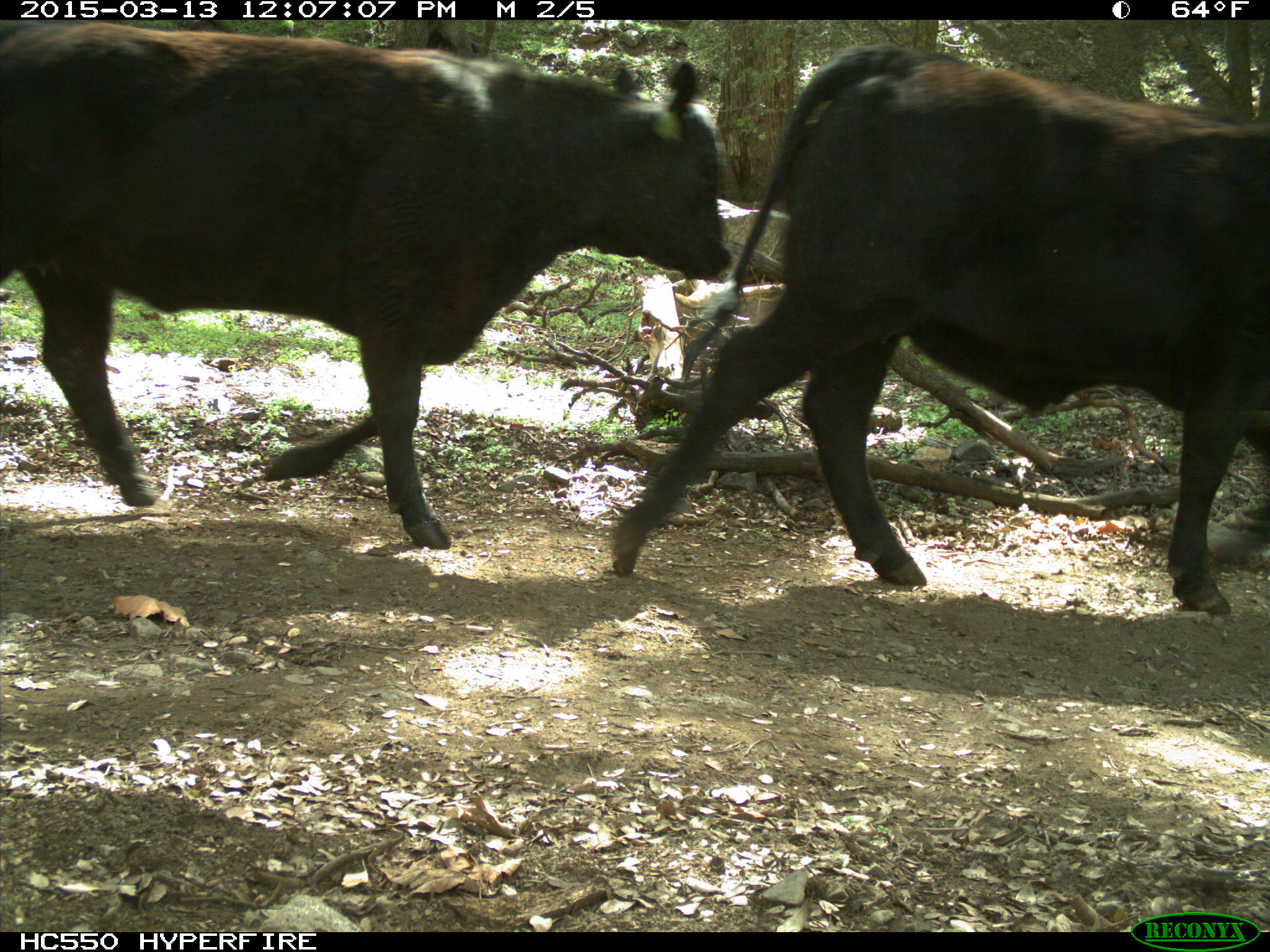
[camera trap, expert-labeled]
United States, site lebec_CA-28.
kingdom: Animalia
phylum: Chordata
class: Mammalia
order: Artiodactyla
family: Bovidae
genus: Bos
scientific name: Bos taurus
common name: domestic cow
Bos taurus (domestic cow).